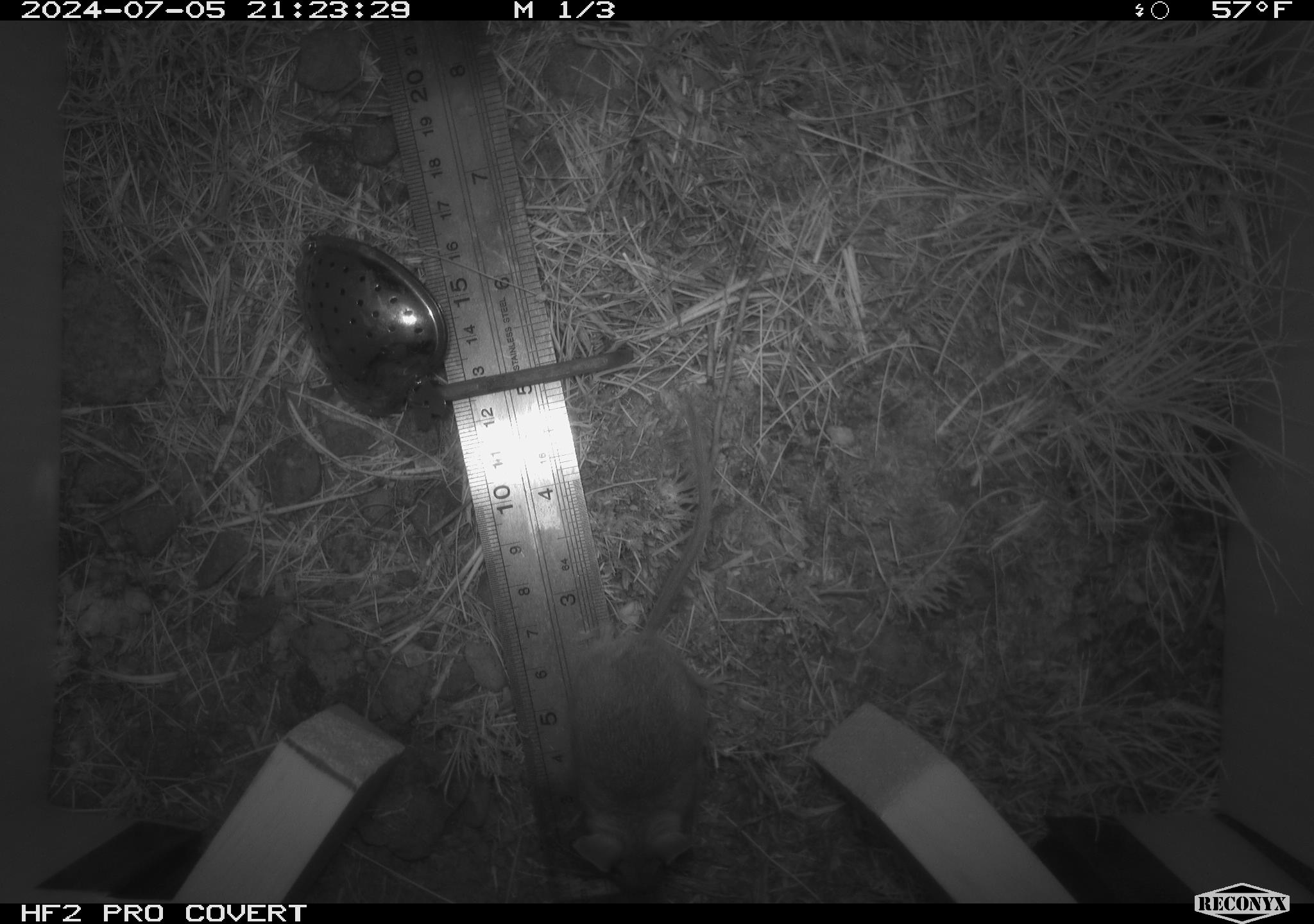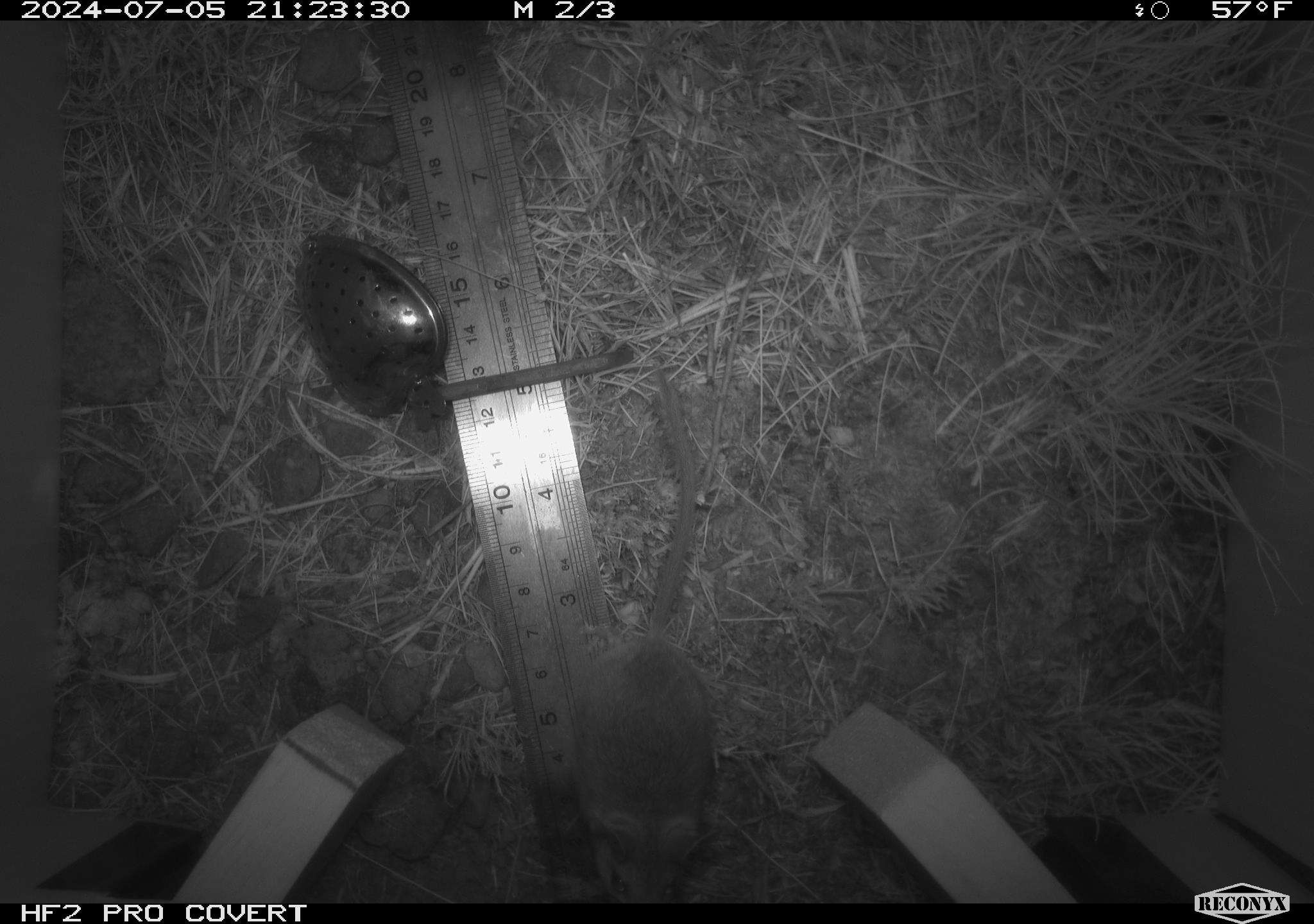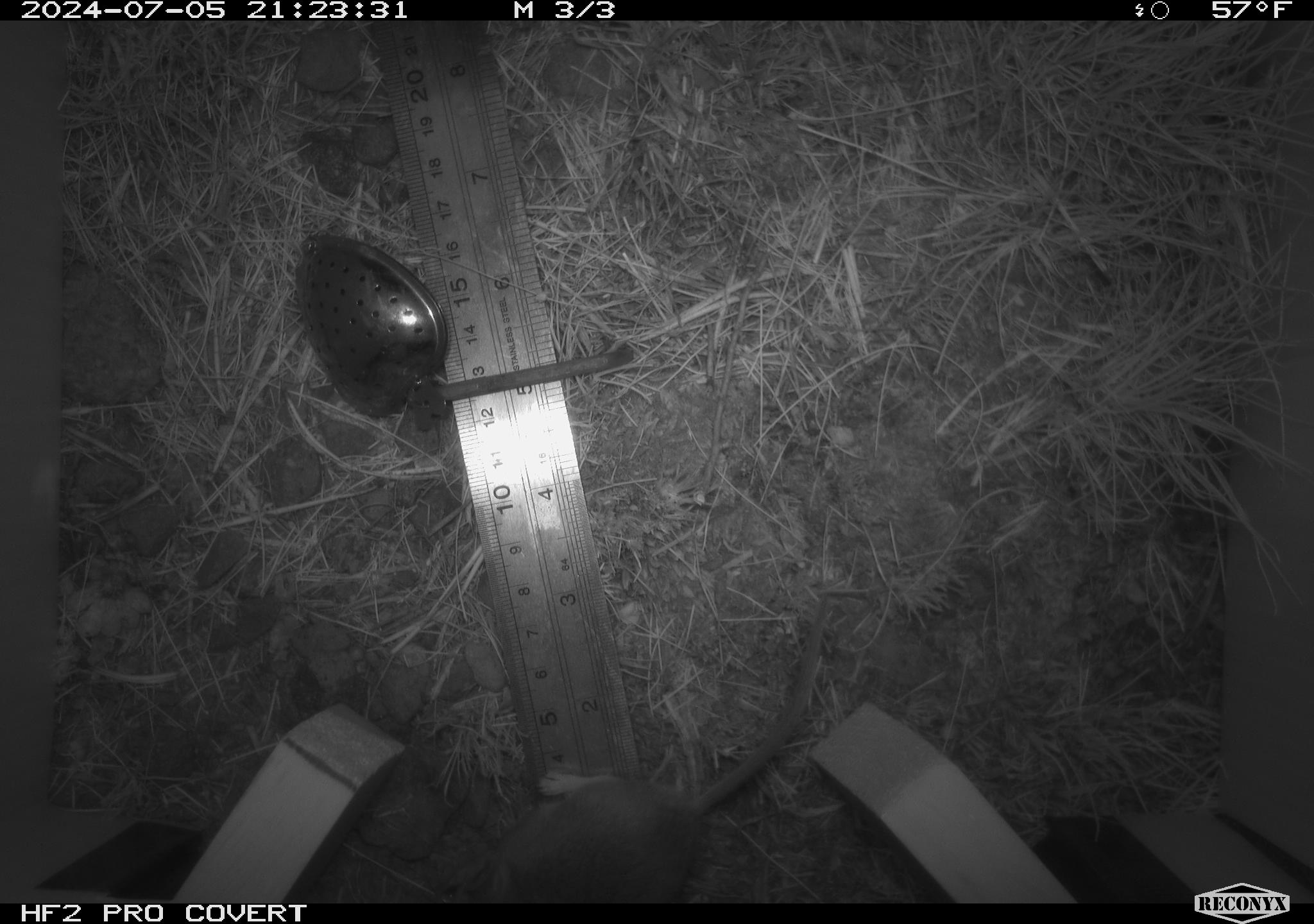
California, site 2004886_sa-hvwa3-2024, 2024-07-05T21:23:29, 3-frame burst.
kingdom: Animalia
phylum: Chordata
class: Mammalia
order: Rodentia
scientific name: Rodentia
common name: mouse species